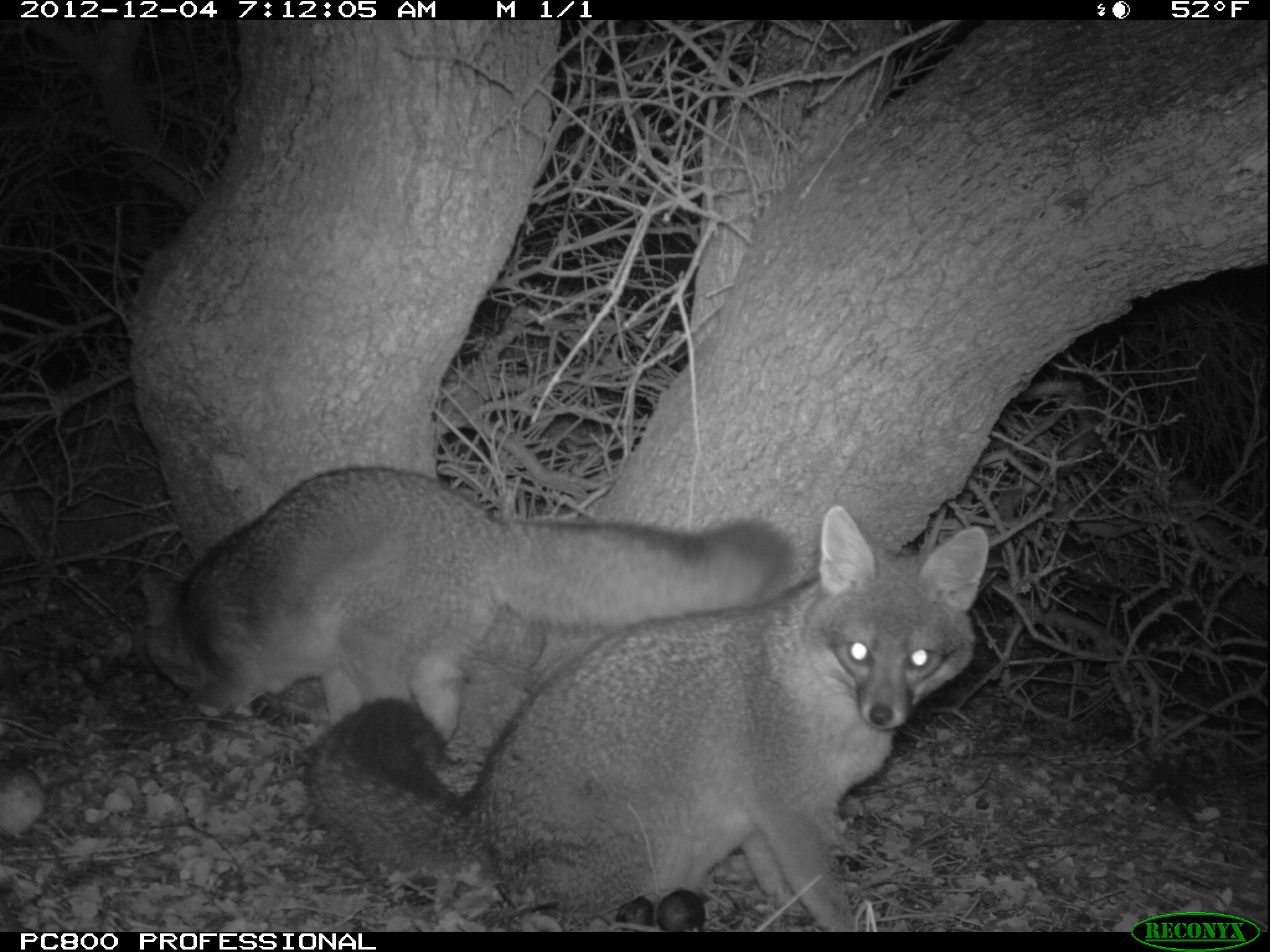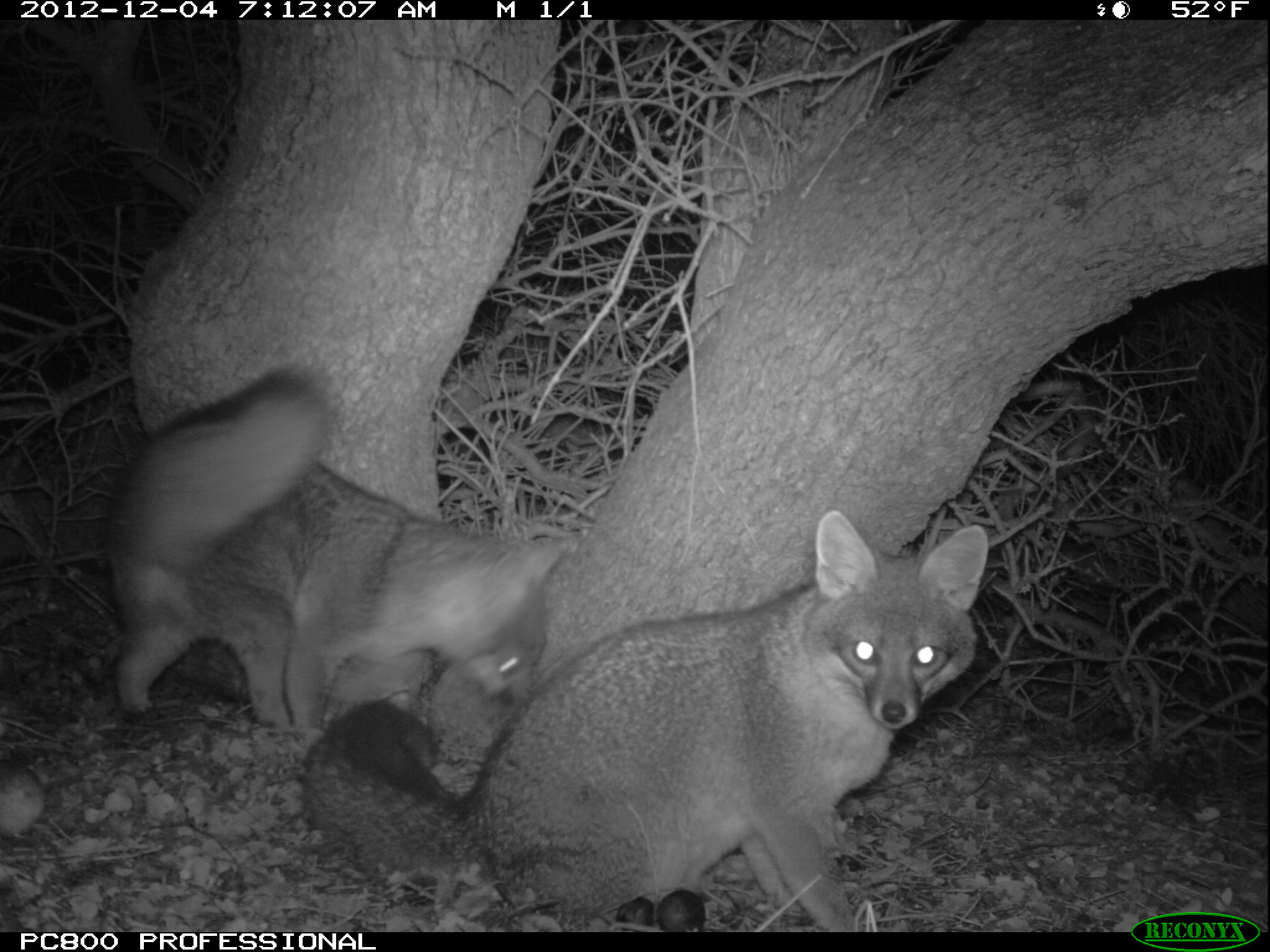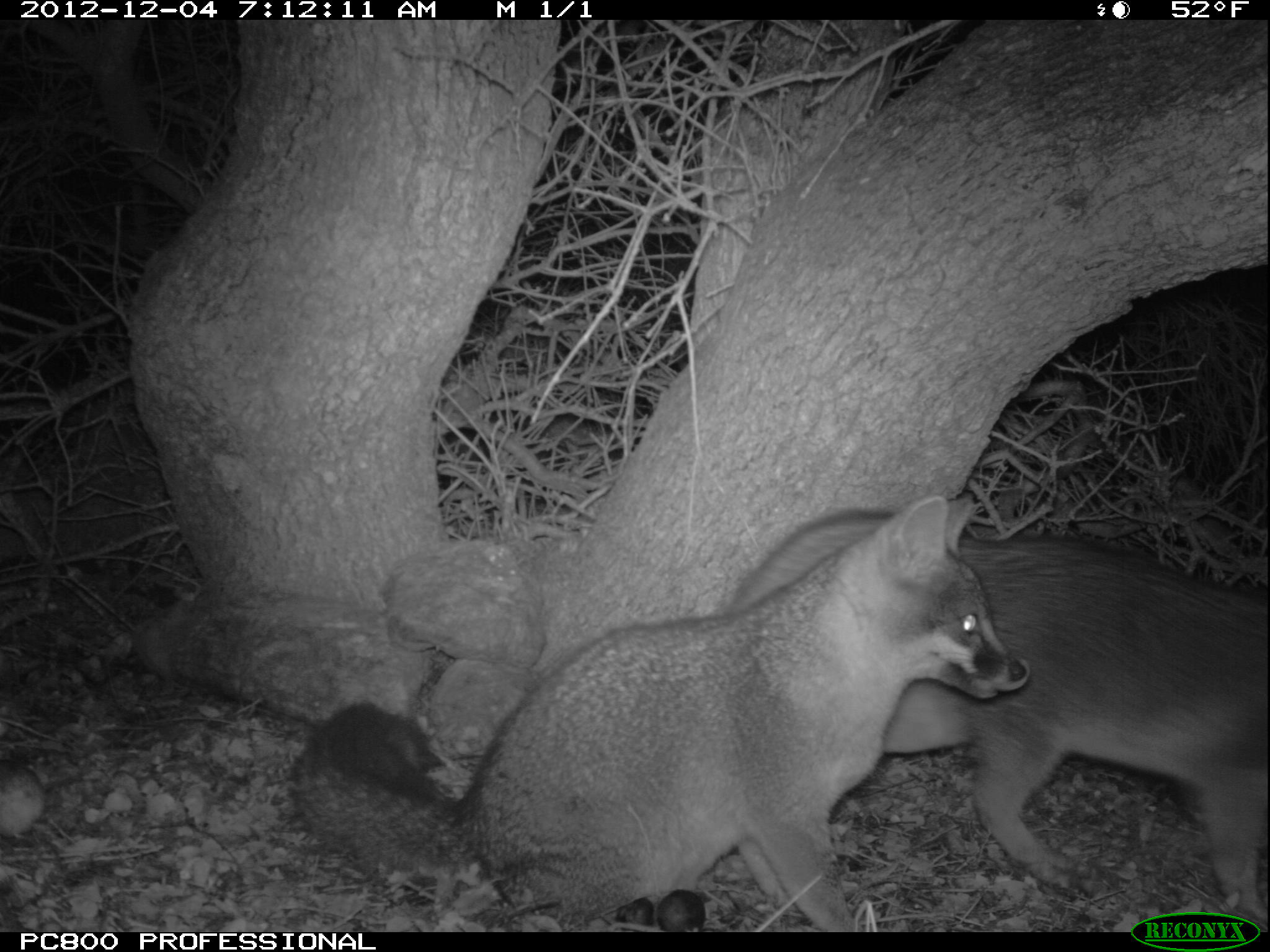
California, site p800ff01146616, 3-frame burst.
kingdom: Animalia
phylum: Chordata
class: Mammalia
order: Carnivora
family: Canidae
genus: Urocyon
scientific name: Urocyon littoralis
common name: island fox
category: fox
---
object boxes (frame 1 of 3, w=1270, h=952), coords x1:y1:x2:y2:
fox: 303:502:988:931; 135:462:791:743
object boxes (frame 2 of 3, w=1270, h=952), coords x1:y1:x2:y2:
fox: 298:504:988:931; 99:365:569:740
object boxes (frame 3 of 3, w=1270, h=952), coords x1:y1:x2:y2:
fox: 287:495:1027:930; 721:506:1269:930